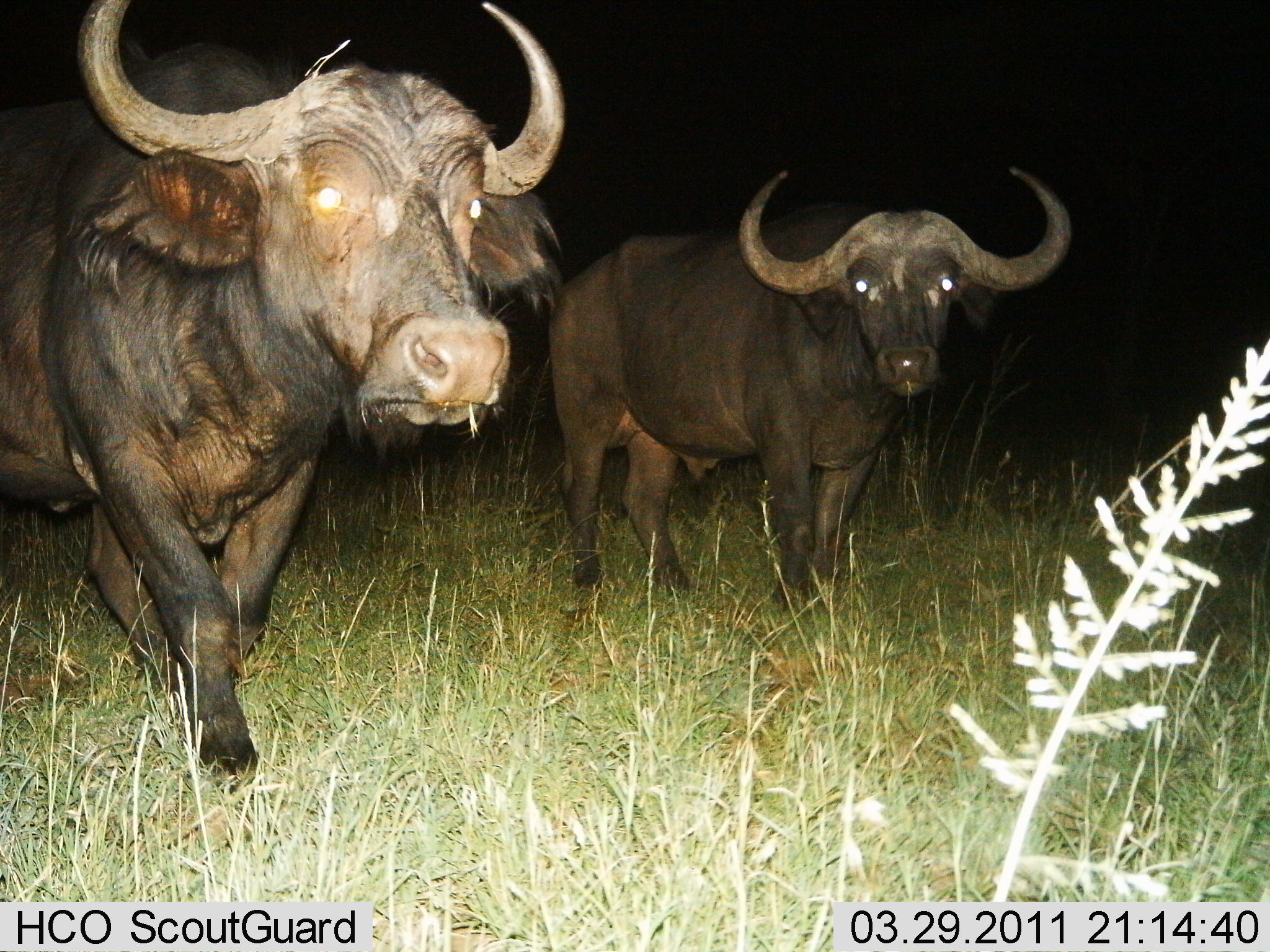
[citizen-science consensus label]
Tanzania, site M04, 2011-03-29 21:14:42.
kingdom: Animalia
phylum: Chordata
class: Mammalia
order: Artiodactyla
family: Bovidae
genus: Syncerus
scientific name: Syncerus caffer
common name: cape buffalo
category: buffalo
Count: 2.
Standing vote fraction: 100%.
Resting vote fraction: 0%.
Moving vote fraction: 40%.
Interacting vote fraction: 10%.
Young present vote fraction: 0%.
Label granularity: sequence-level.